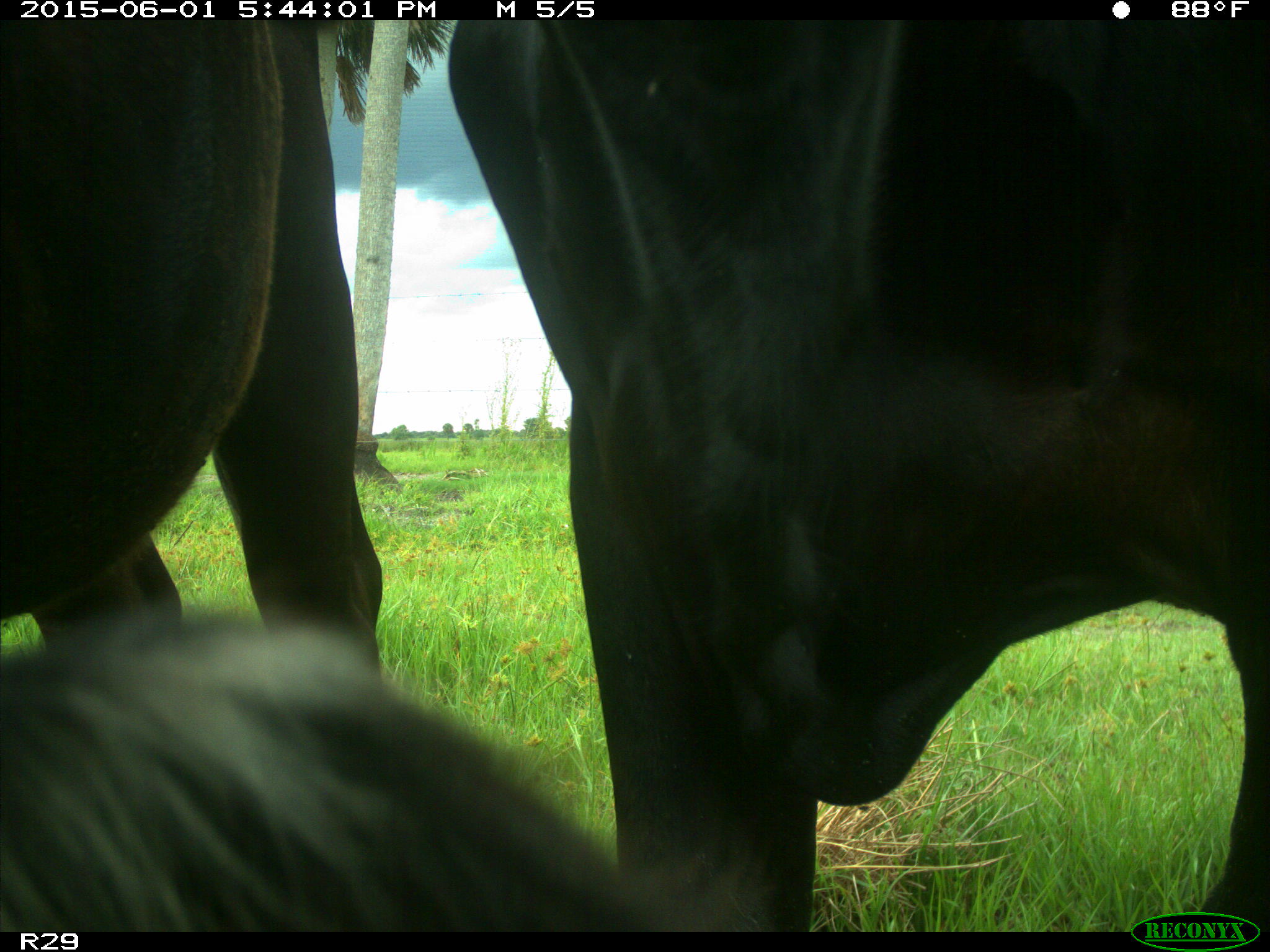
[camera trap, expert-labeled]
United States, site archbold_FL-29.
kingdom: Animalia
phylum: Chordata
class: Mammalia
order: Artiodactyla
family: Bovidae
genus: Bos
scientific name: Bos taurus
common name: domestic cow